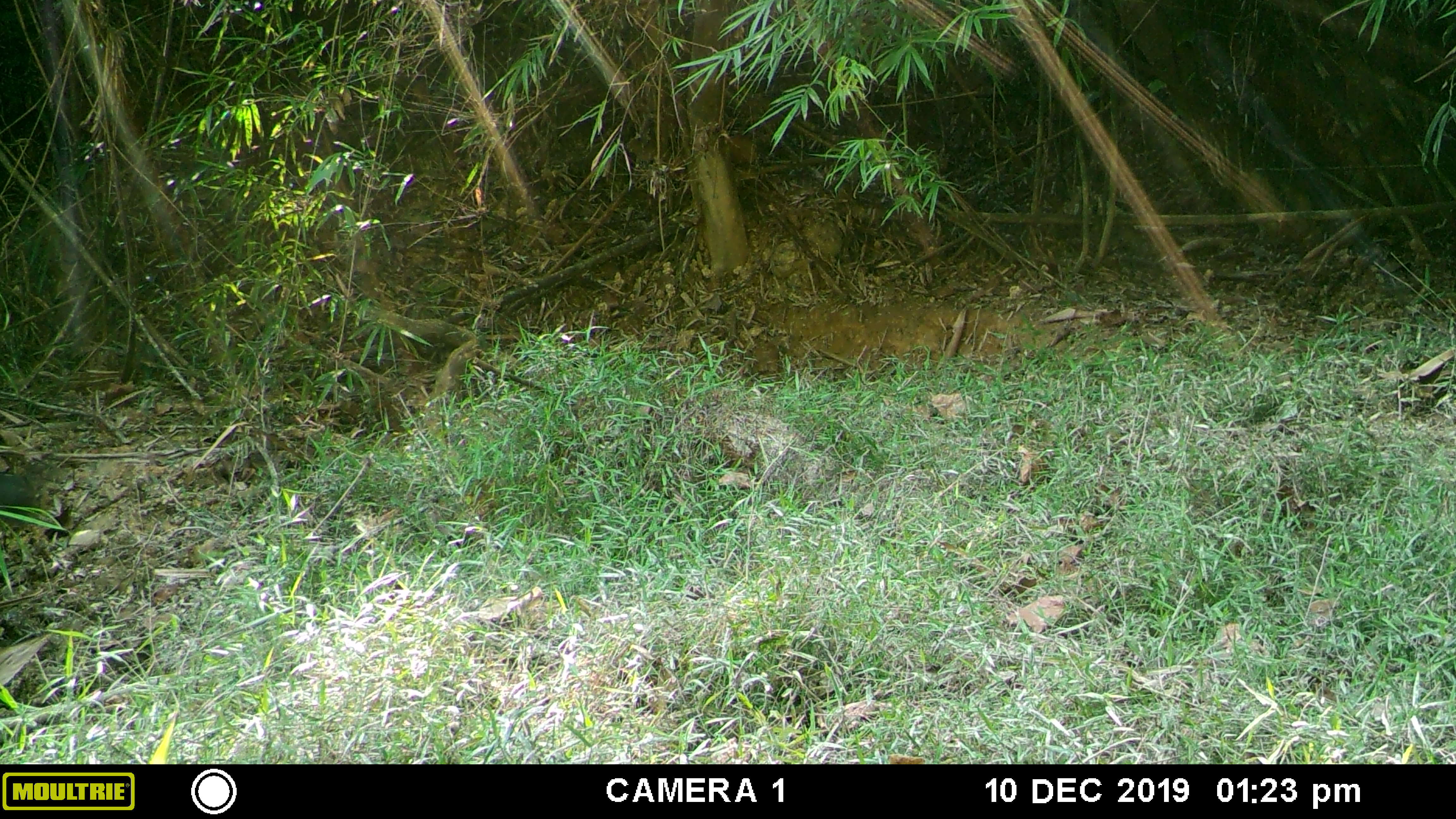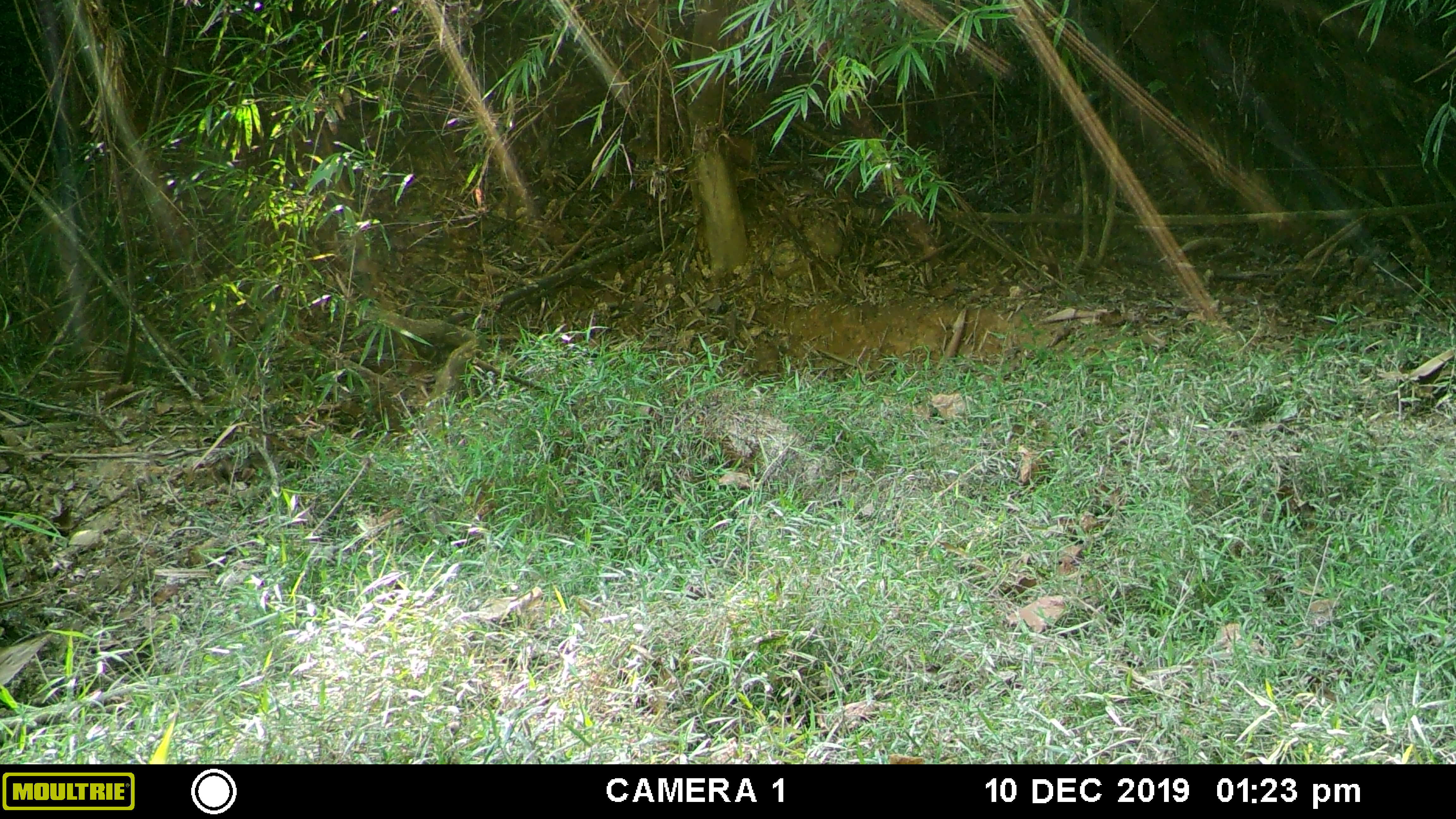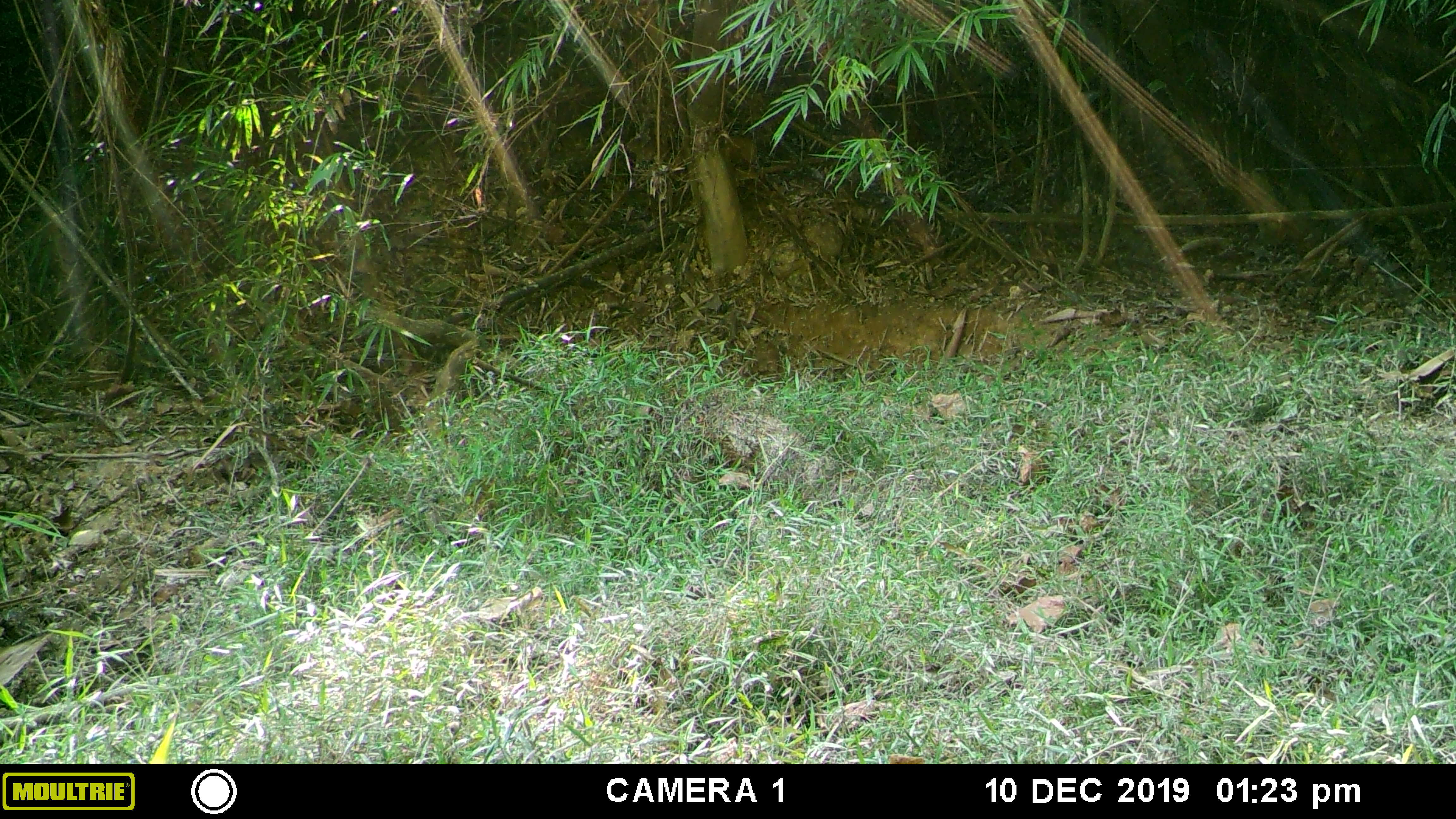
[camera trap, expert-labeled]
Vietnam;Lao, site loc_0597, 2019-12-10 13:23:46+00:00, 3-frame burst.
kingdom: Animalia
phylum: Chordata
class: Mammalia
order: Artiodactyla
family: Suidae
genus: Sus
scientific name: Sus scrofa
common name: eurasian wild pig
Eurasian wild pig (Sus scrofa). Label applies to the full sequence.